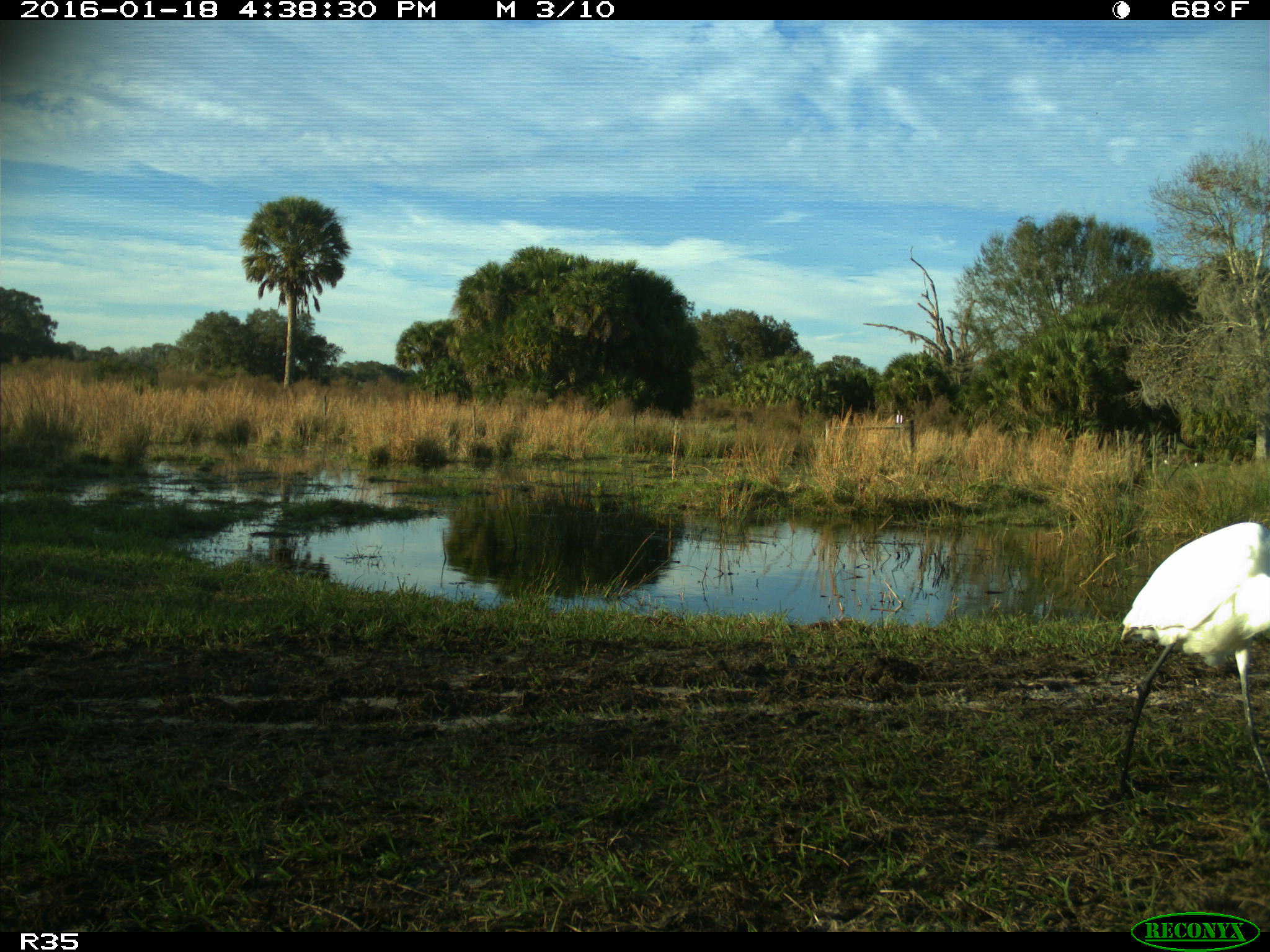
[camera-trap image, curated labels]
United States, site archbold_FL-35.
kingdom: Animalia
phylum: Chordata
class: Aves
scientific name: Aves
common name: birds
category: unidentified bird